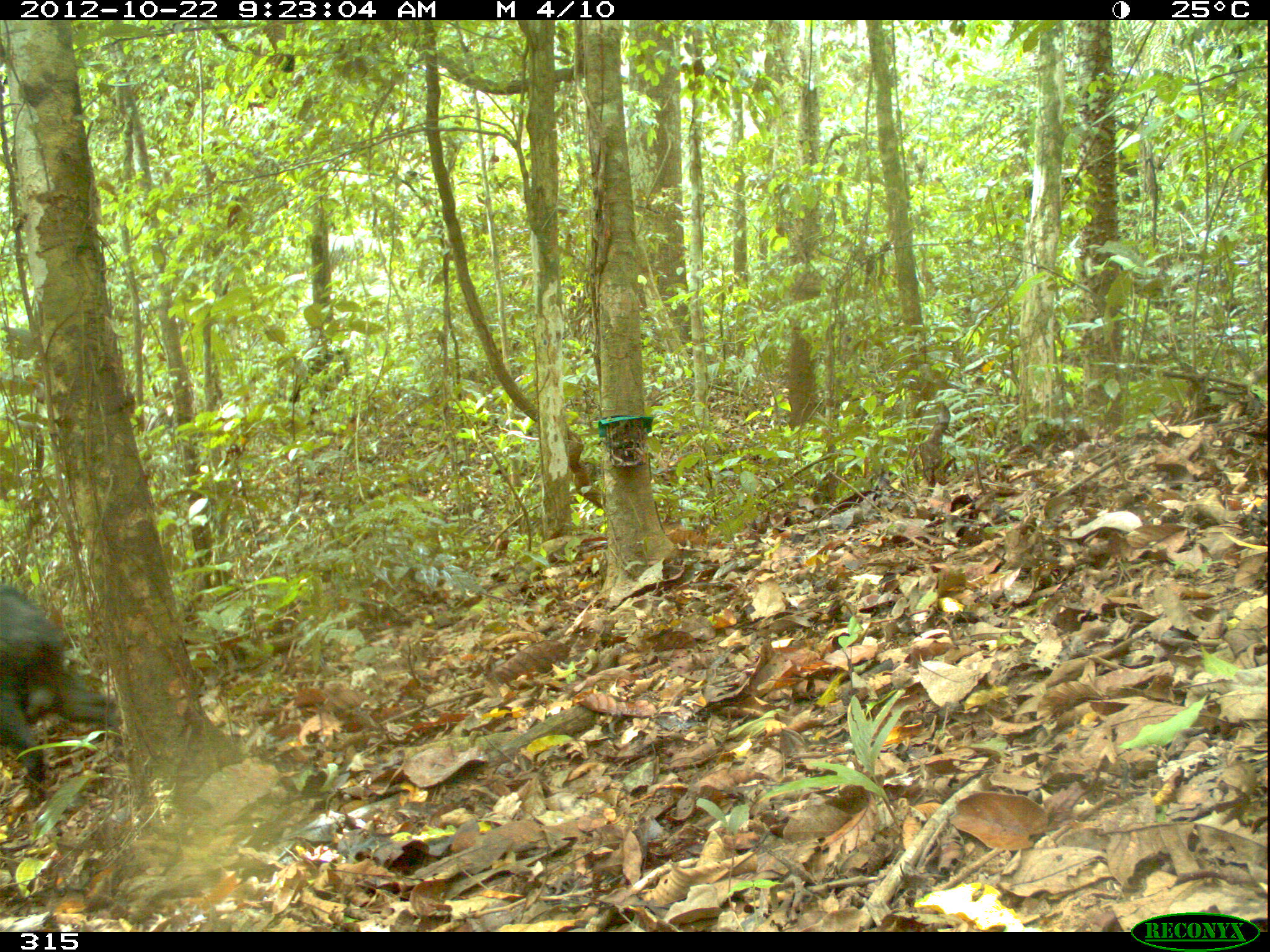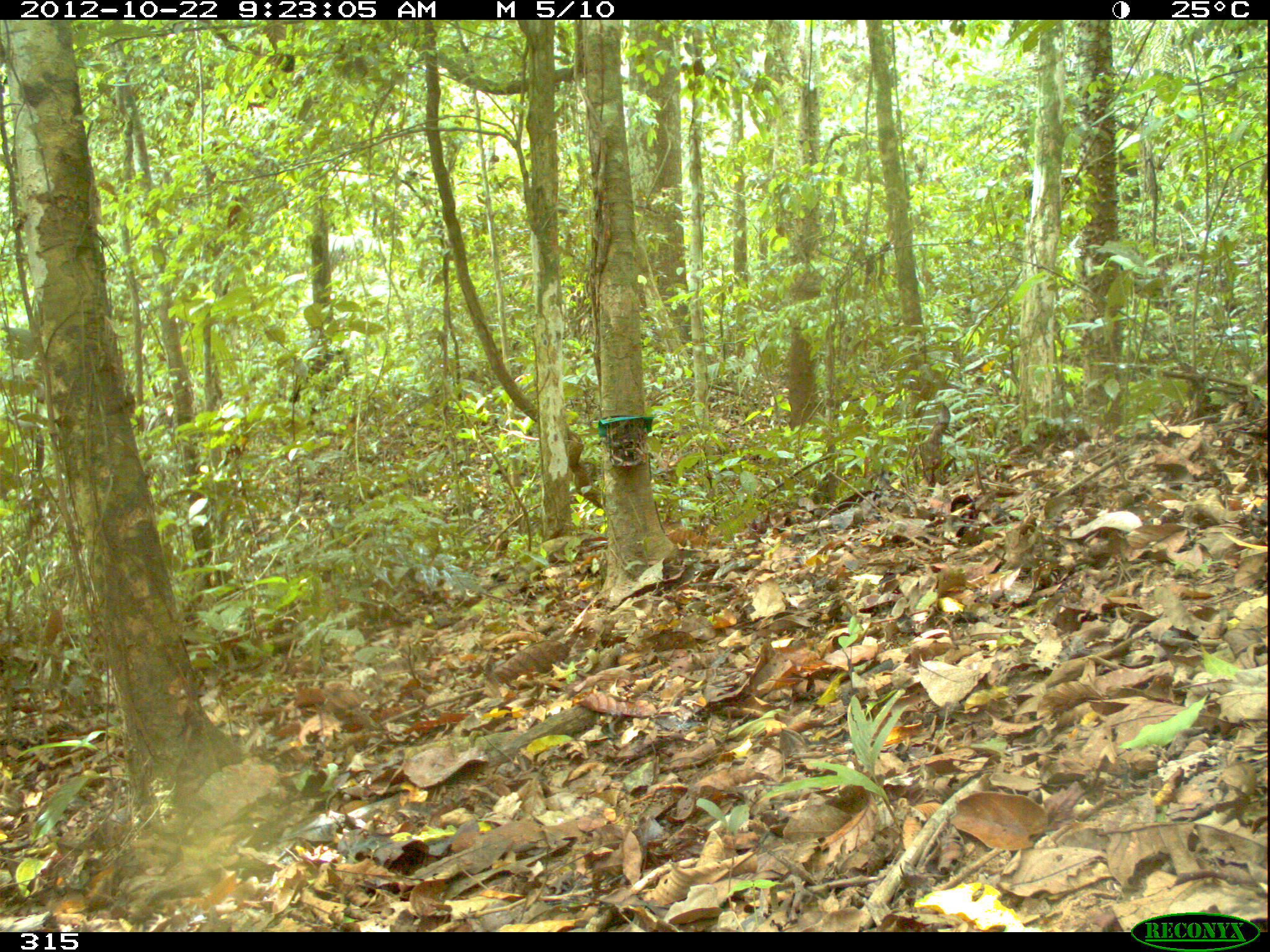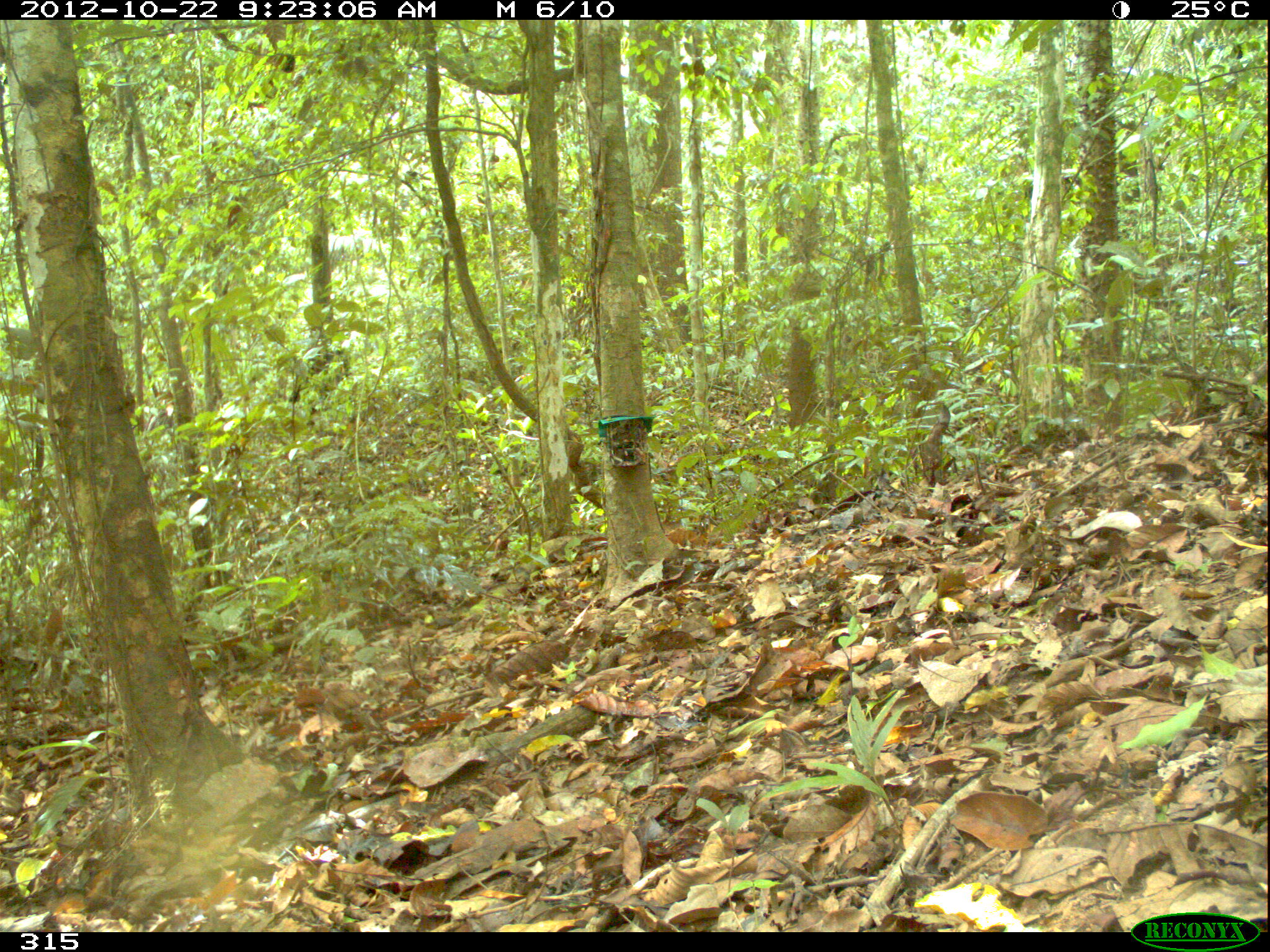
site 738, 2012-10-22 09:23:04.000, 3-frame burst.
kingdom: Animalia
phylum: Chordata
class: Mammalia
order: Artiodactyla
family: Tayassuidae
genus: Tayassu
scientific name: Tayassu pecari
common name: white-lipped peccary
Tayassu pecari (white-lipped peccary).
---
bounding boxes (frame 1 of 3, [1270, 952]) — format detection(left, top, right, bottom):
tayassu pecari: detection(0, 584, 125, 806)